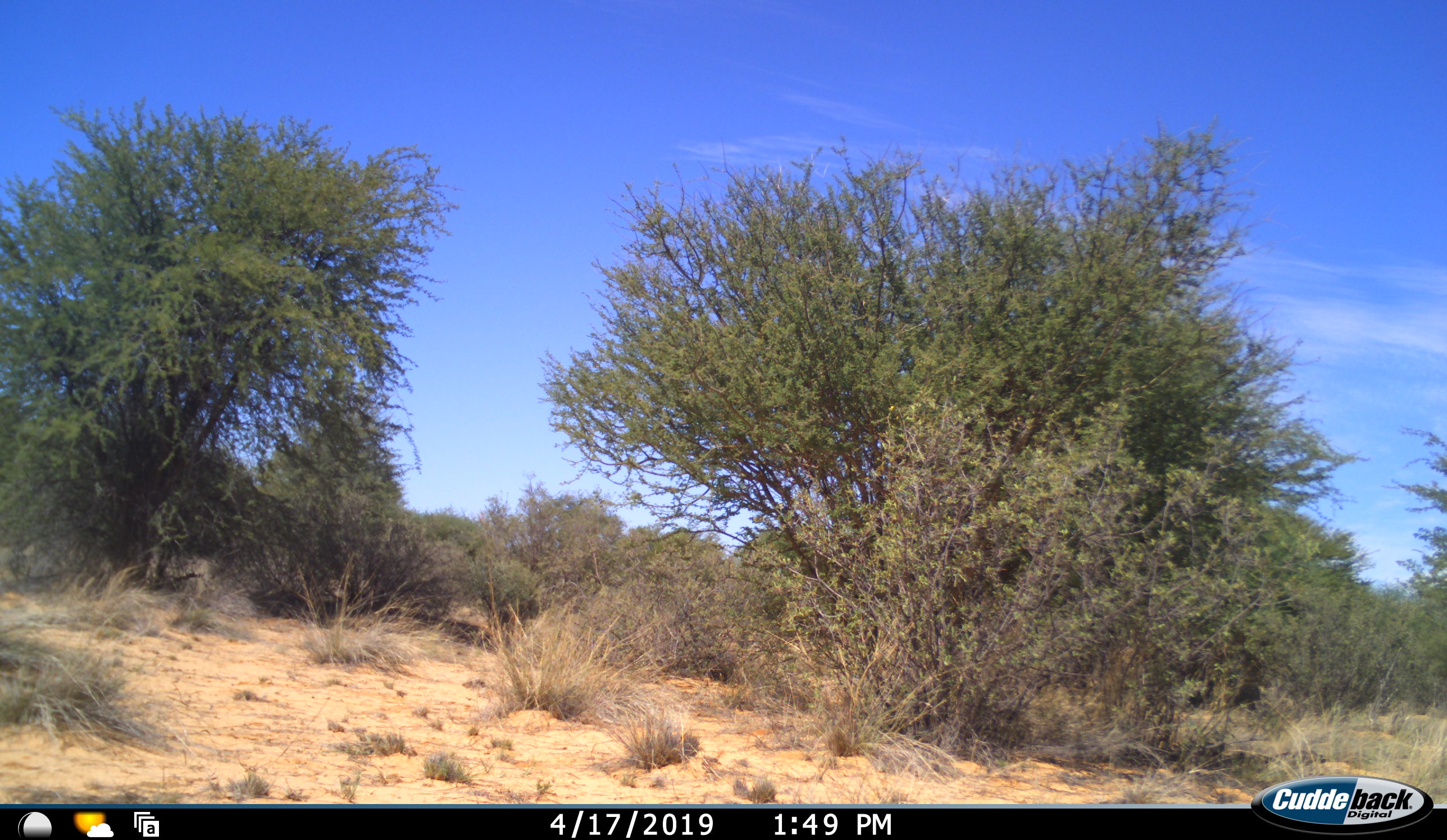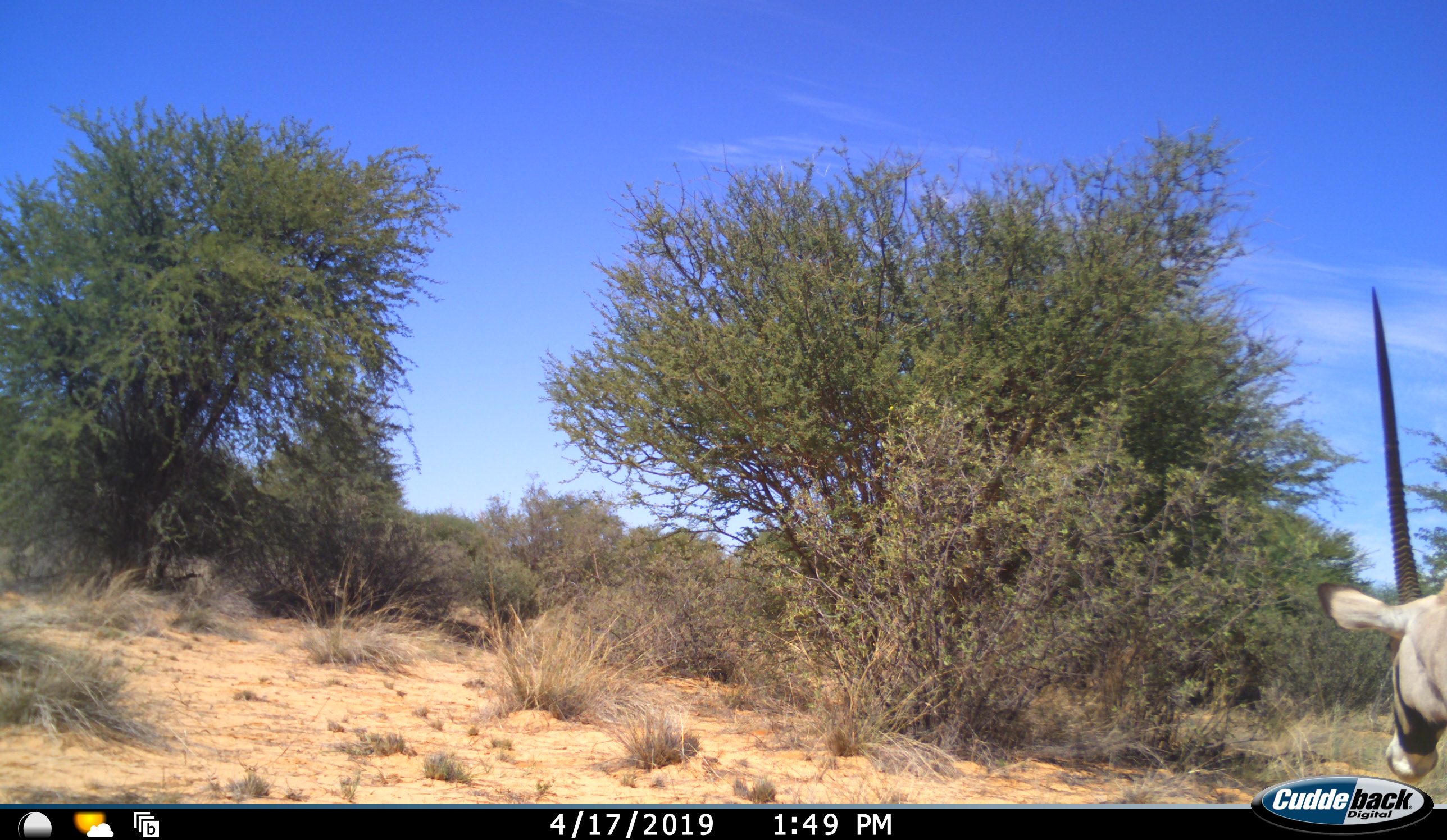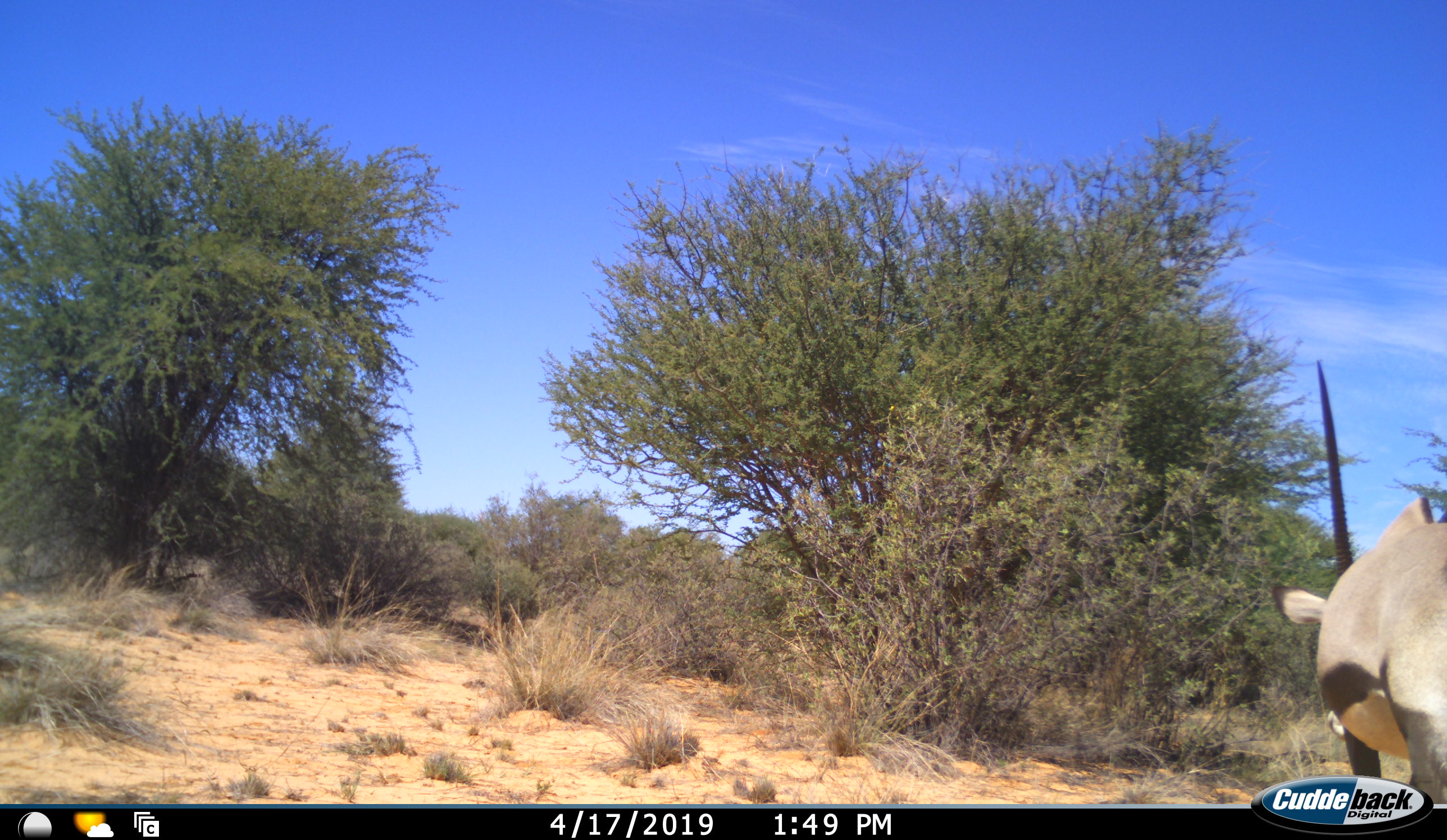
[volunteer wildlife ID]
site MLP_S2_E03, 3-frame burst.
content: unidentified animal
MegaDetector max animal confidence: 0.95